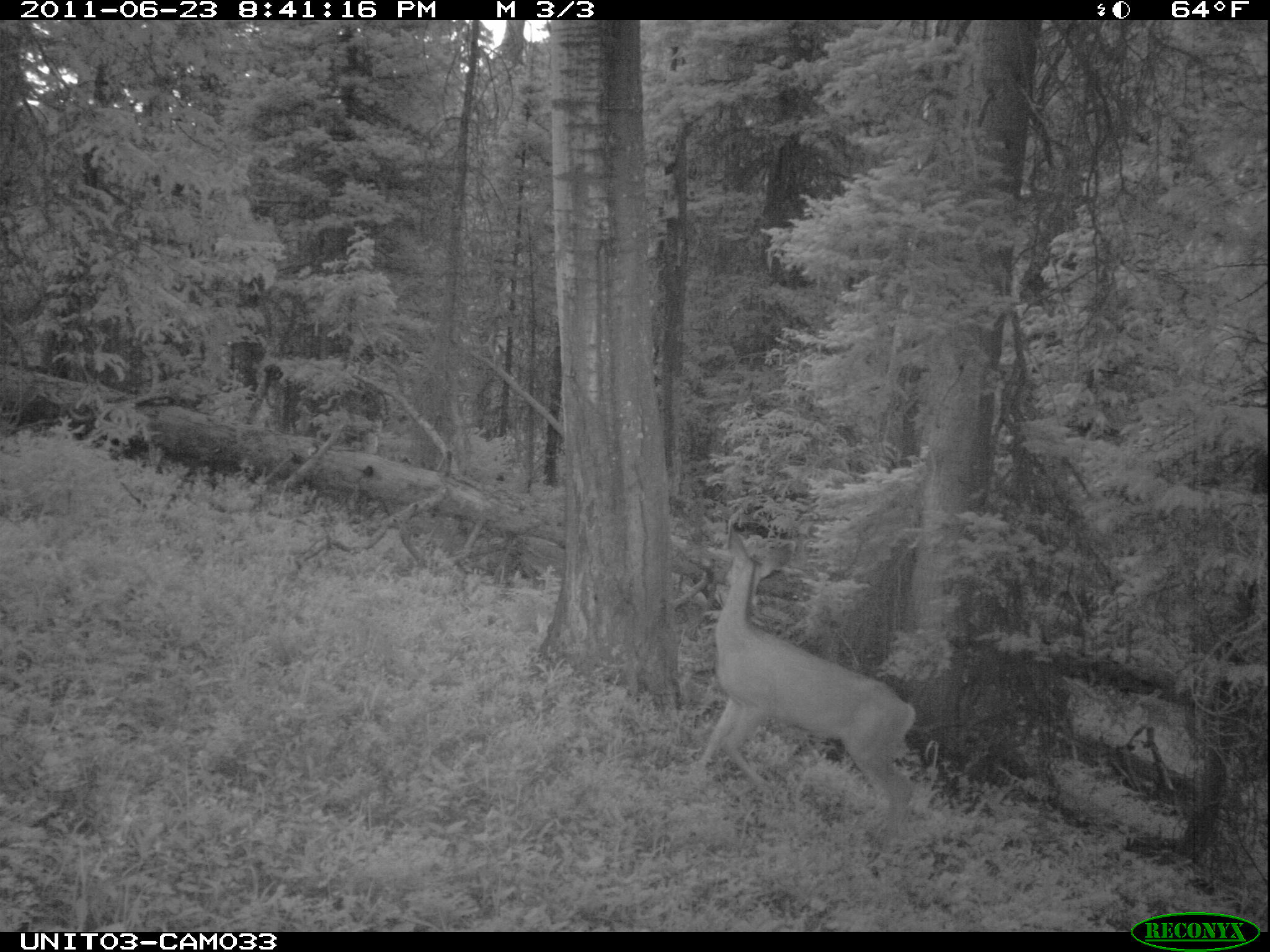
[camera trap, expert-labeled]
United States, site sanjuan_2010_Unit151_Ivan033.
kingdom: Animalia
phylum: Chordata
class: Mammalia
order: Artiodactyla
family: Cervidae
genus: Odocoileus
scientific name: Odocoileus hemionus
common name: mule deer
Odocoileus hemionus (mule deer).